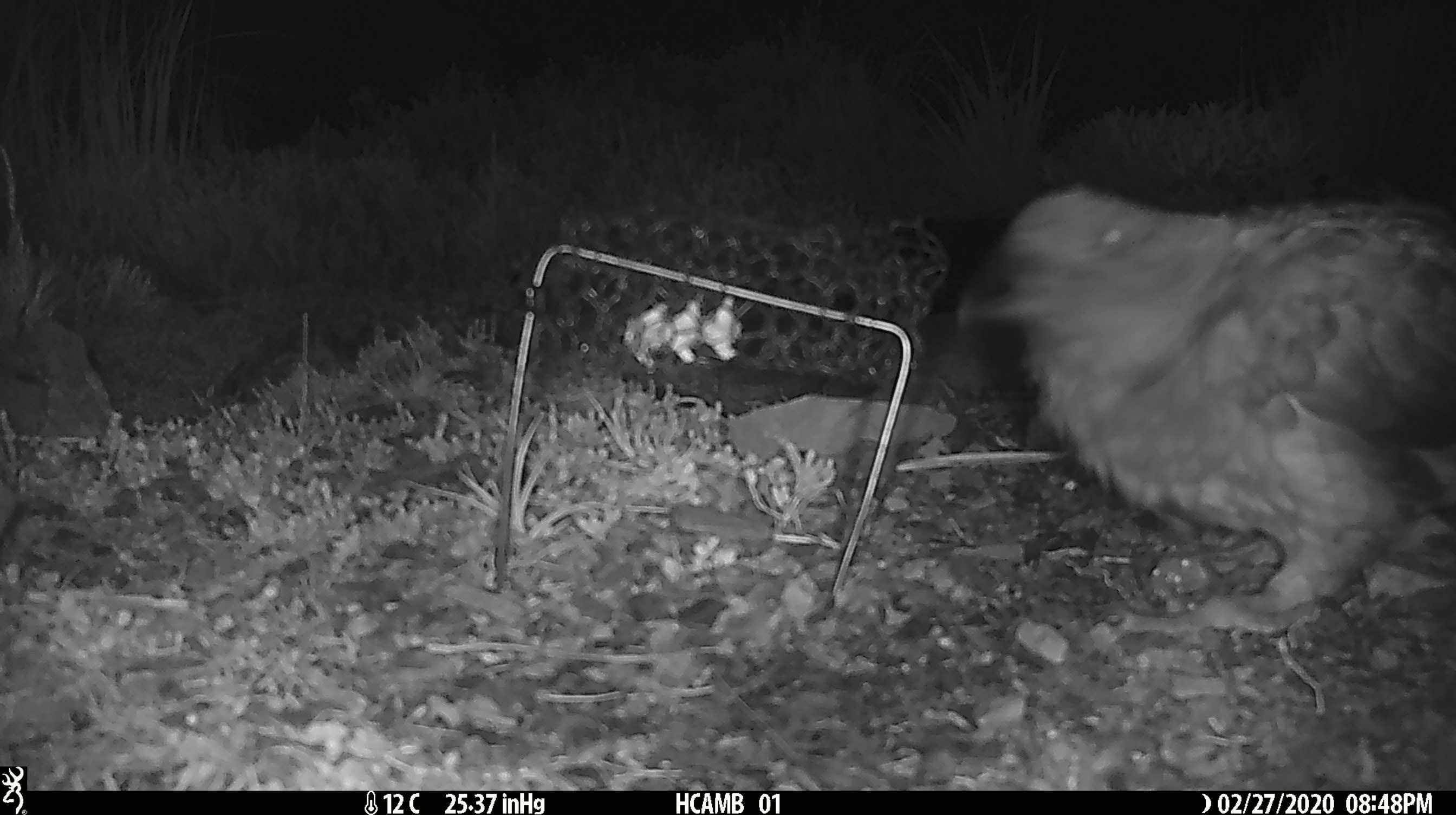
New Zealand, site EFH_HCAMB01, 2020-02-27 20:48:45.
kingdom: Animalia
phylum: Chordata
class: Aves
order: Psittaciformes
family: Strigopidae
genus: Nestor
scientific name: Nestor notabilis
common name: kea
Kea (Nestor notabilis).